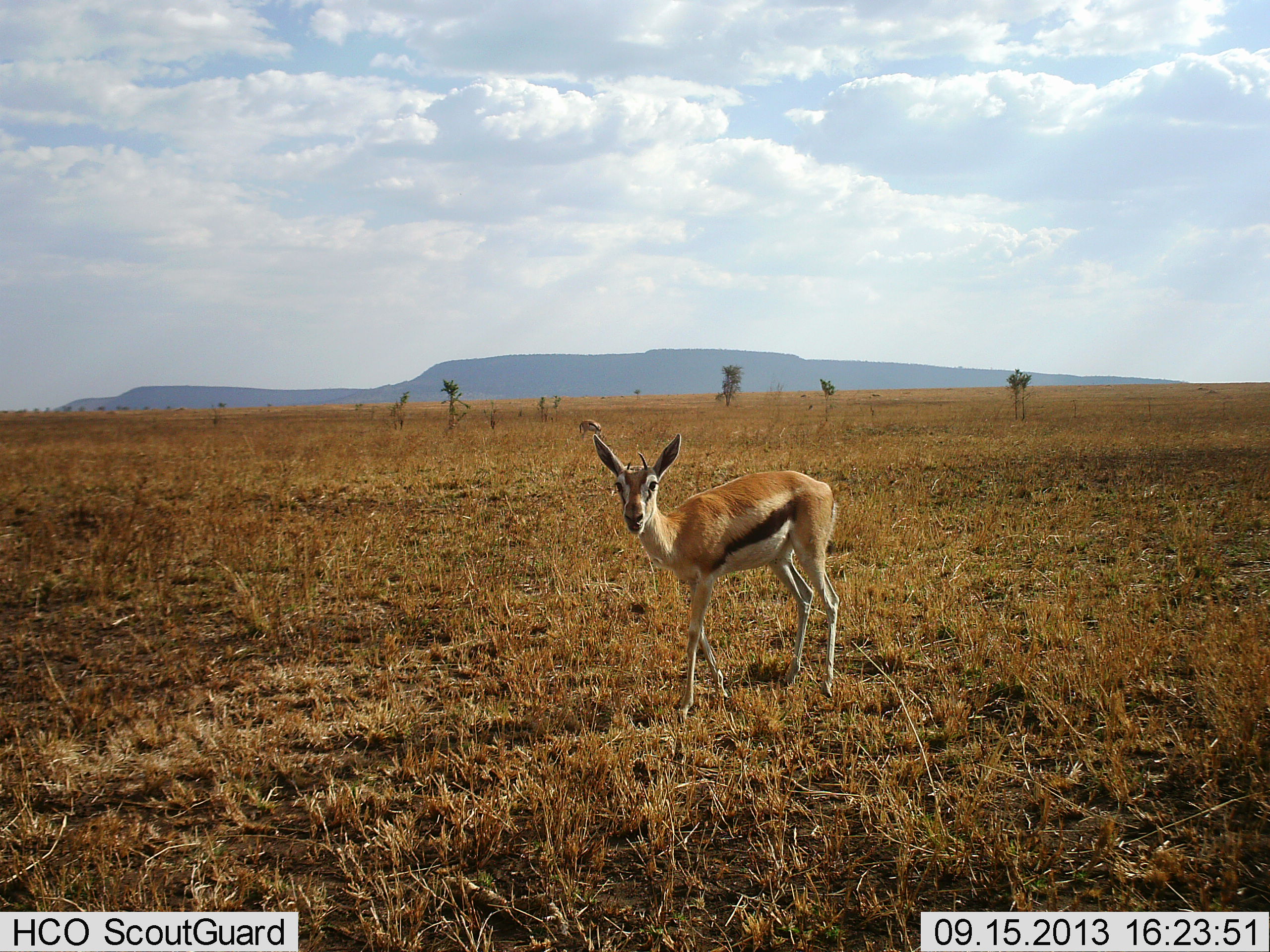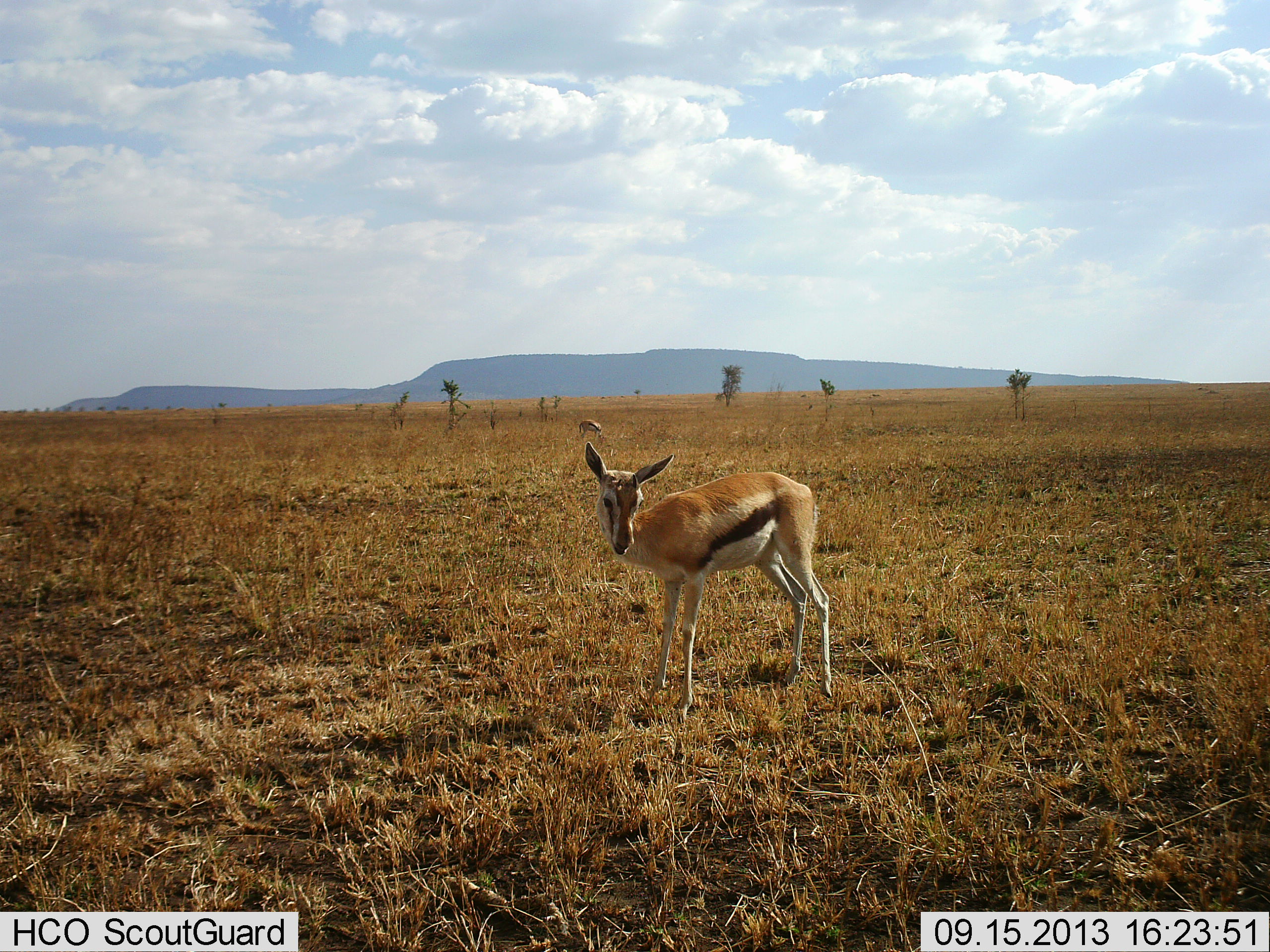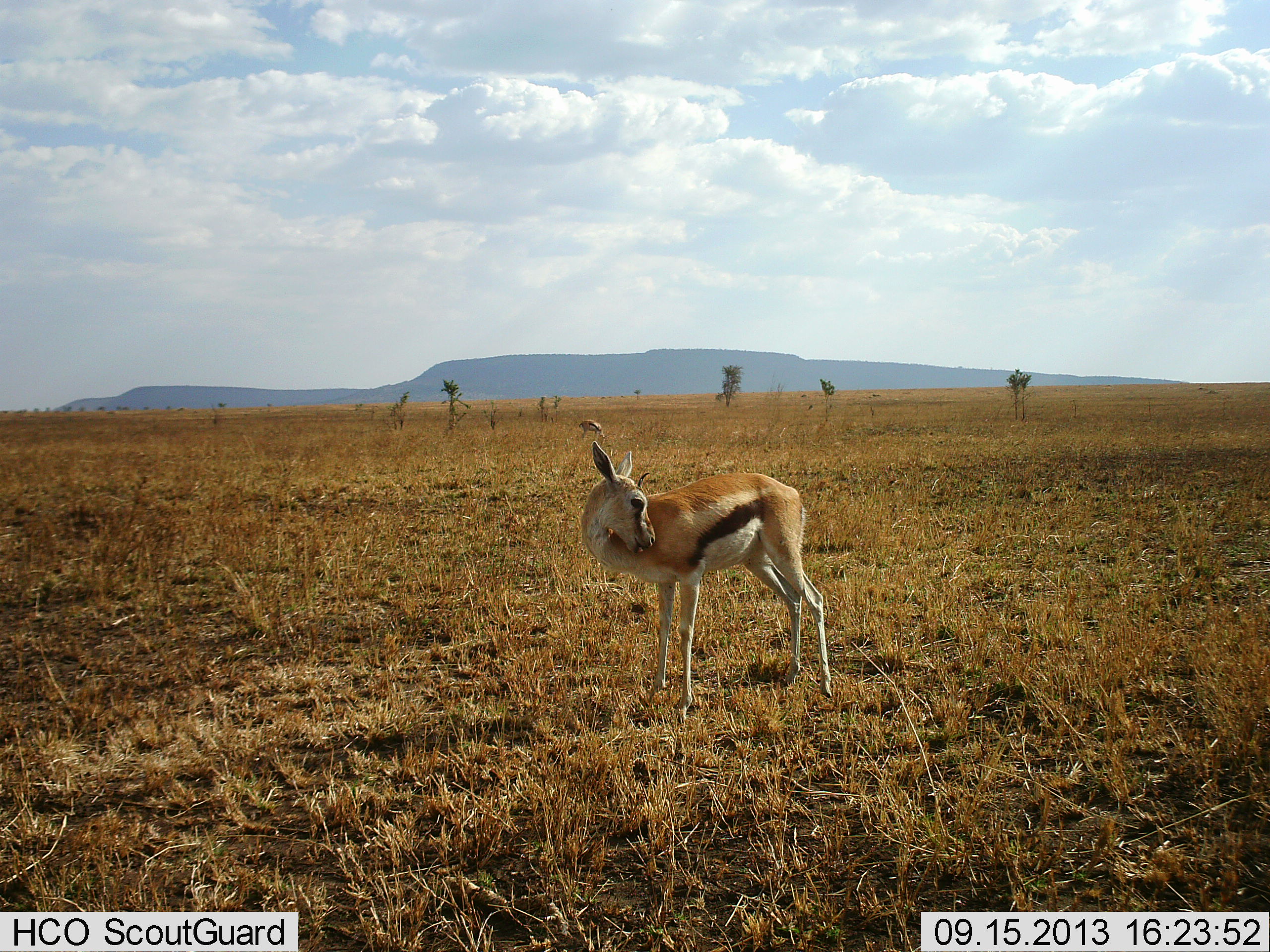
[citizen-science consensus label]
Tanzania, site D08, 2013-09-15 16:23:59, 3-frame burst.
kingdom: Animalia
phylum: Chordata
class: Mammalia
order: Artiodactyla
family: Bovidae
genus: Eudorcas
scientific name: Eudorcas thomsonii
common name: thomson's gazelle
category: gazellethomsons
Gazellethomsons (thomson's gazelle) (Eudorcas thomsonii), count 2. Behavior (volunteer vote fractions): standing 80%, resting 10%, moving 10%, interacting 0%. Young present (vote fraction): 10%. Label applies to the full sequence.